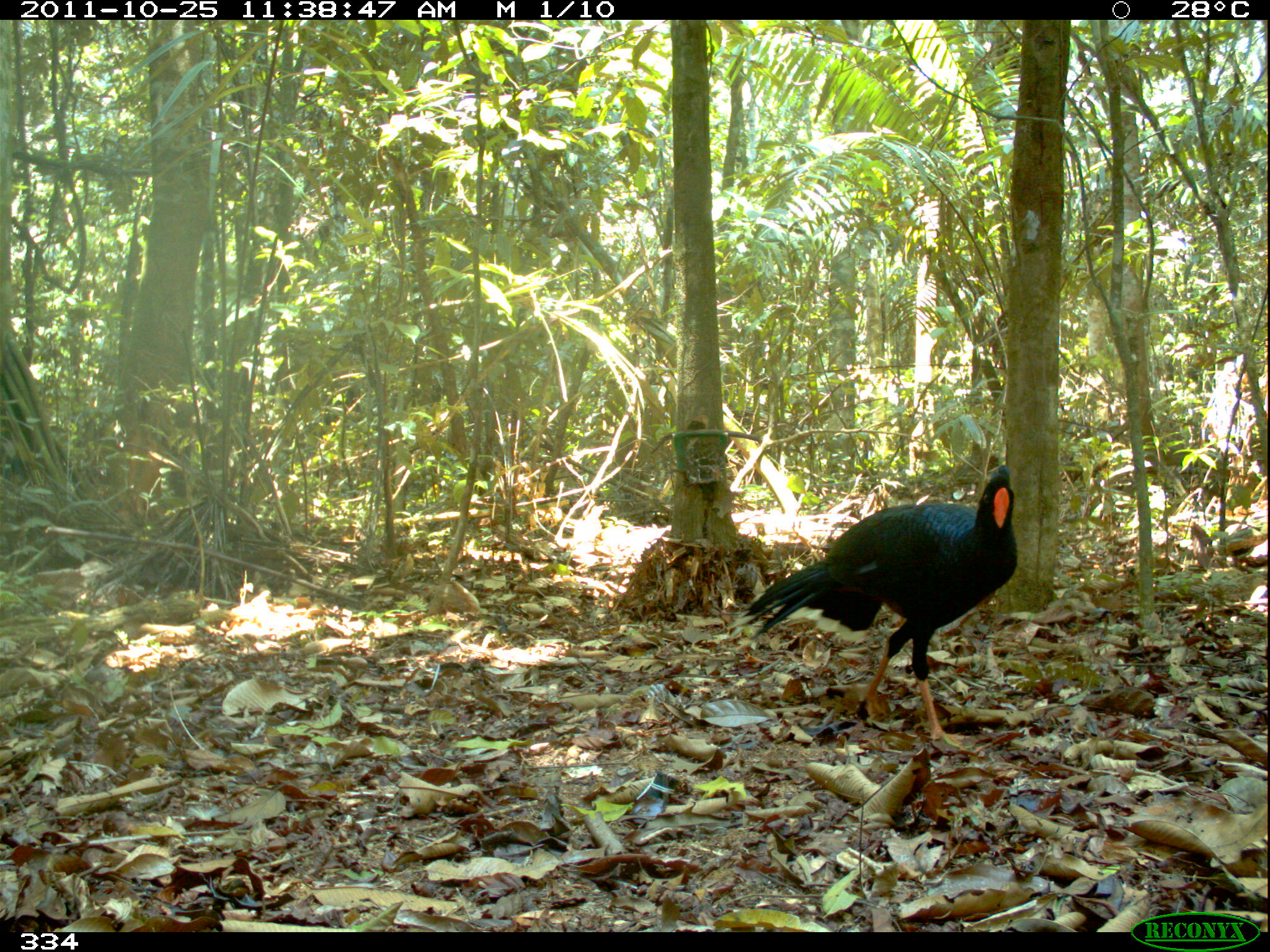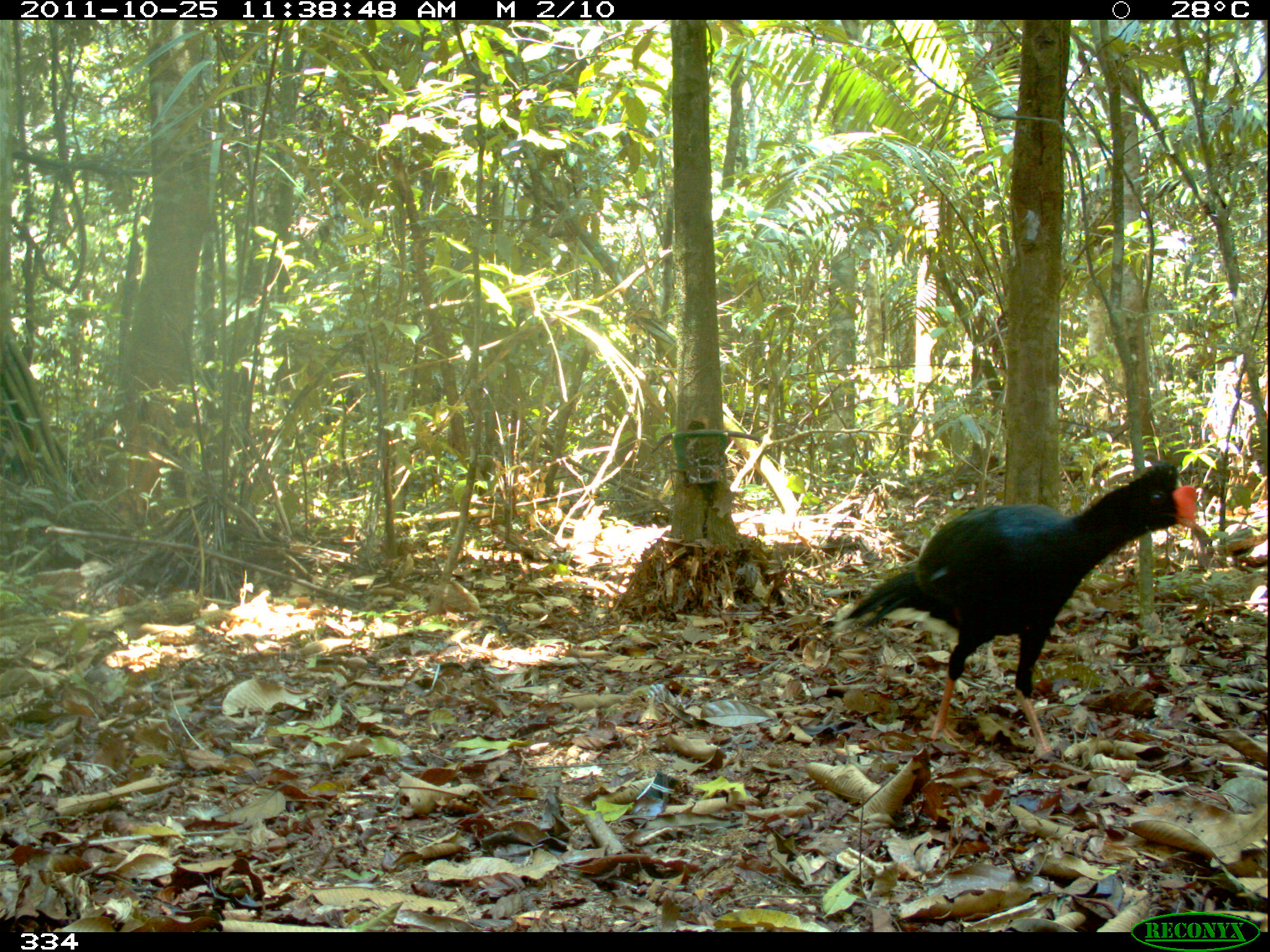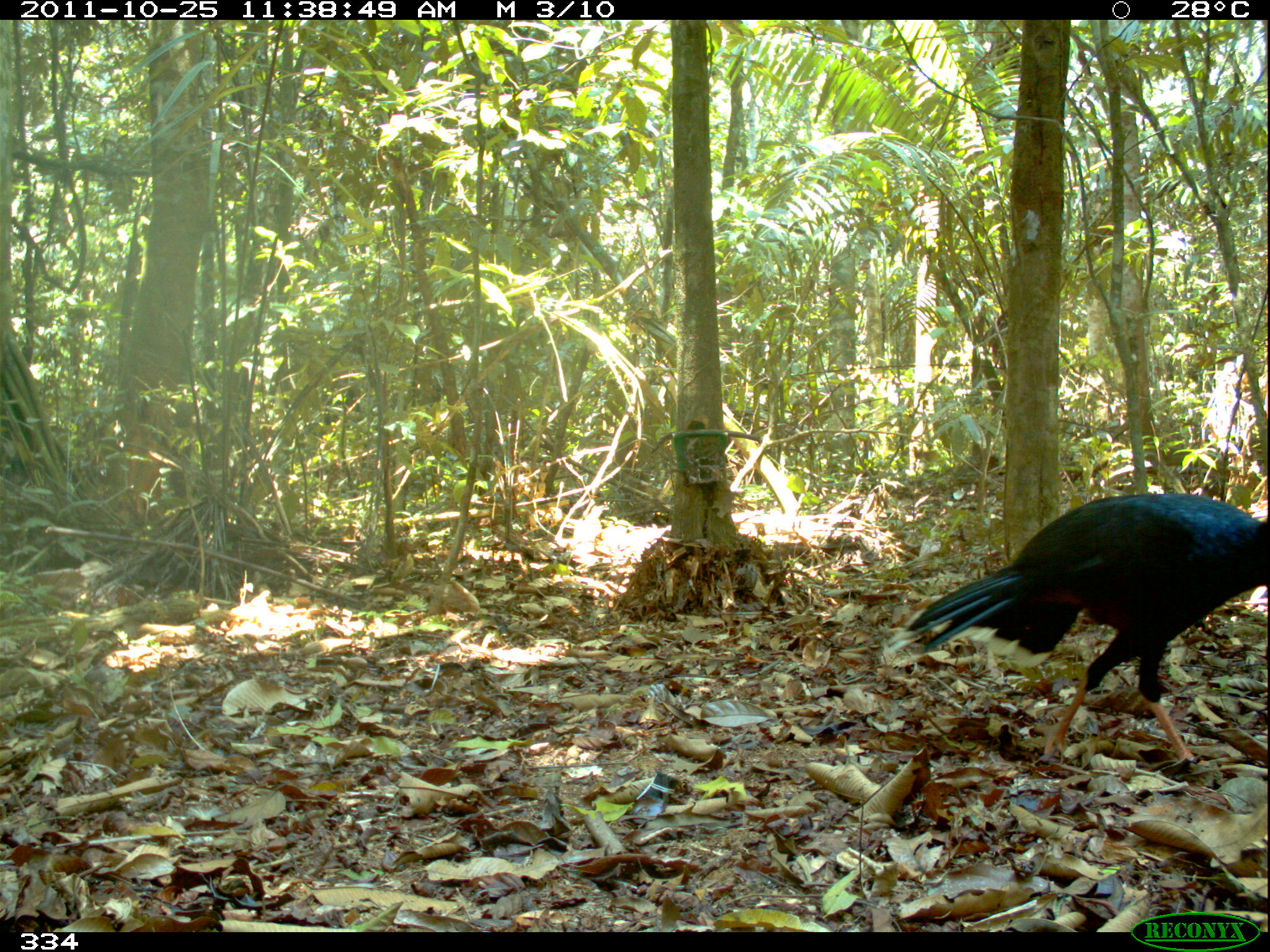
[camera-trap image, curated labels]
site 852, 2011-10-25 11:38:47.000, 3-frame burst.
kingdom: Animalia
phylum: Chordata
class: Aves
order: Galliformes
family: Cracidae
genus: Mitu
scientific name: Mitu tuberosum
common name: razor-billed curassow